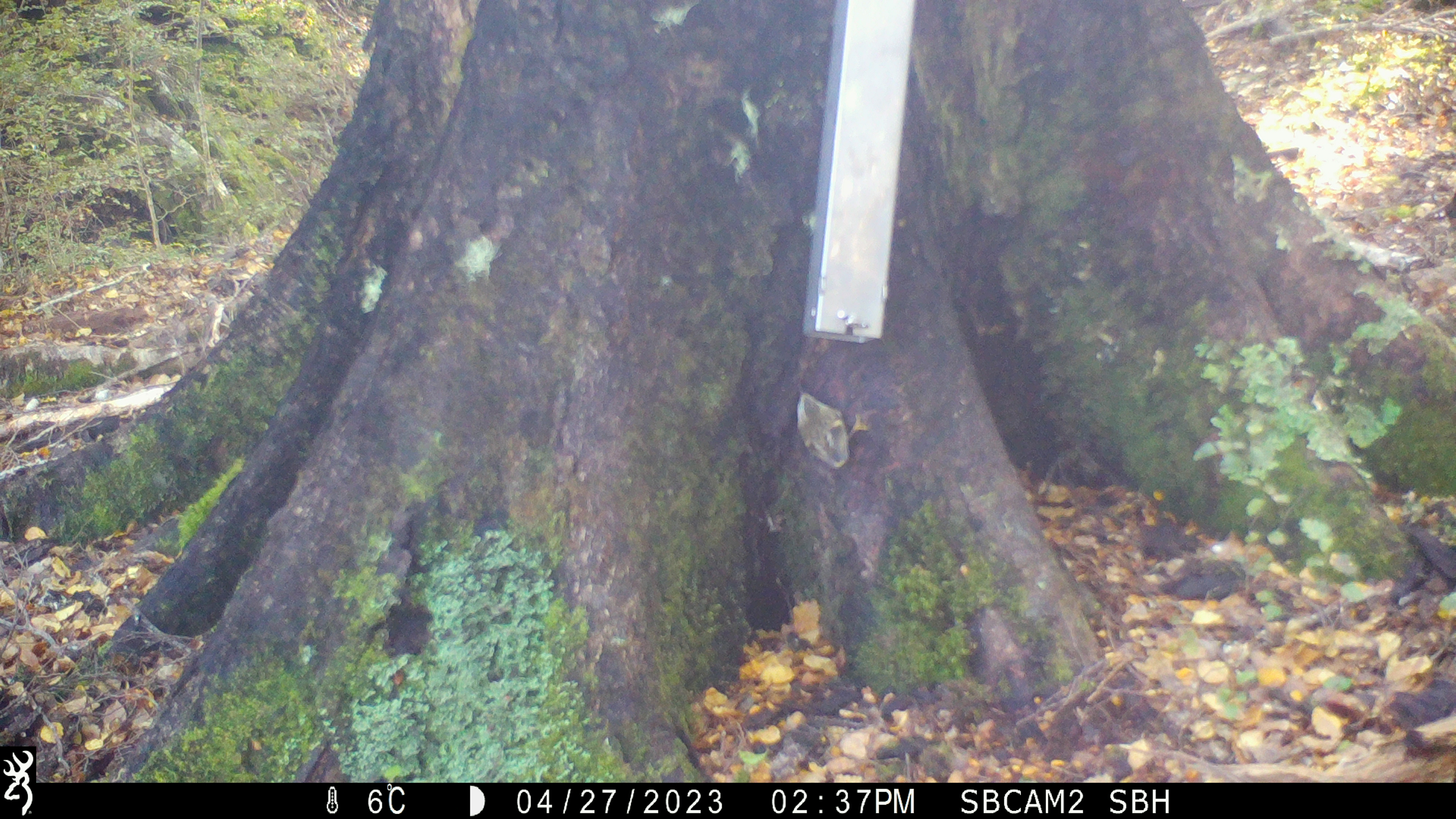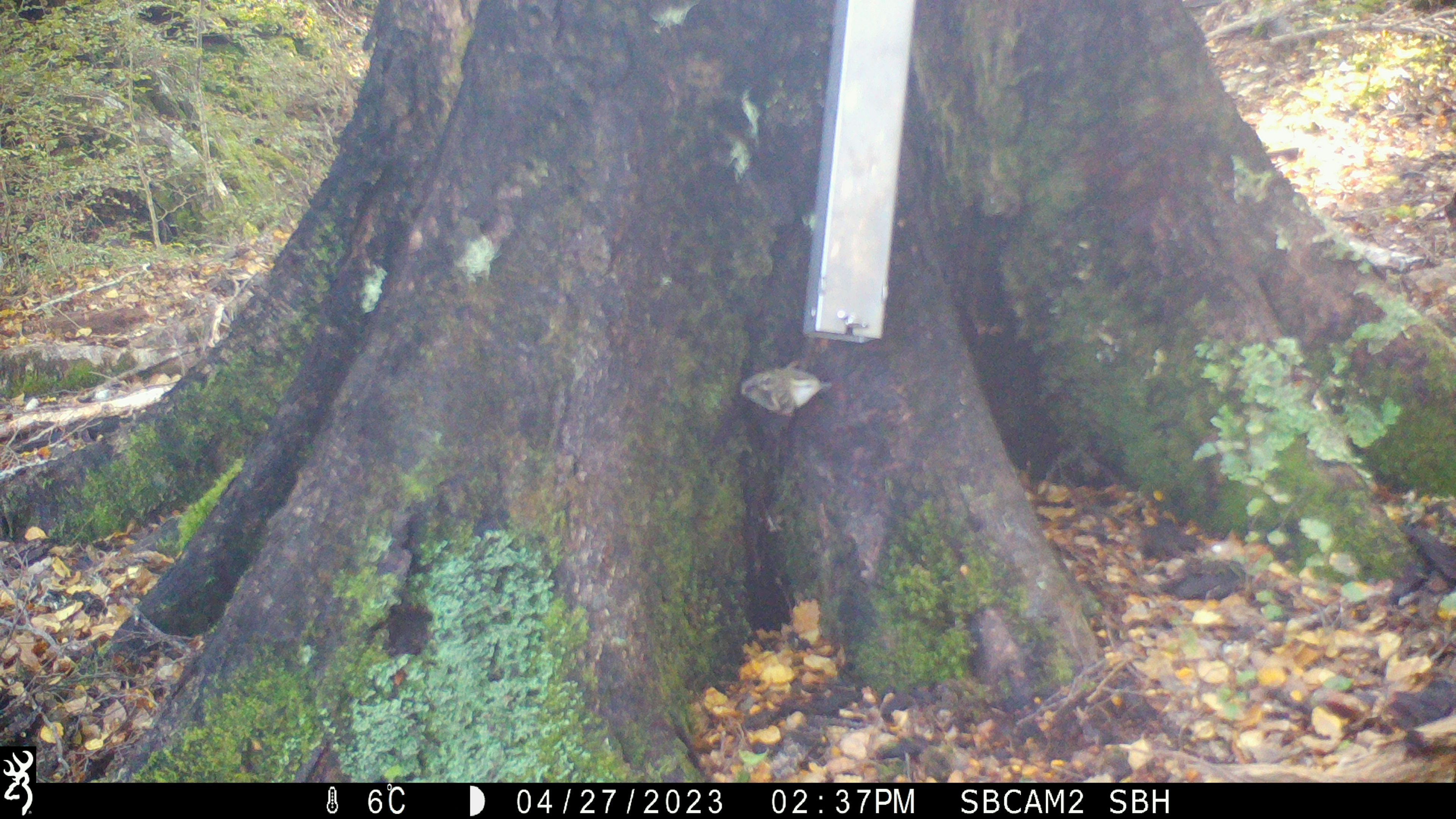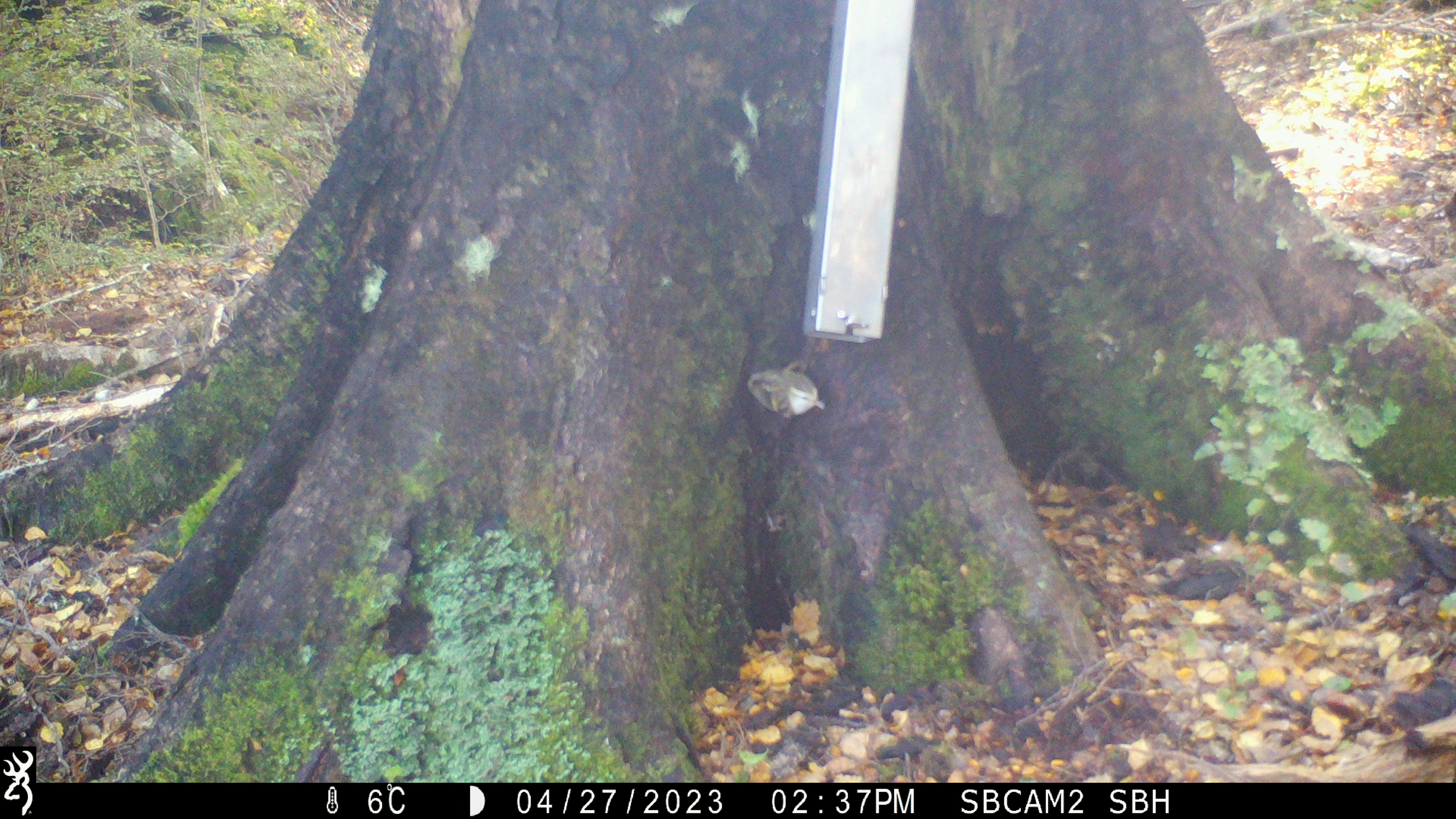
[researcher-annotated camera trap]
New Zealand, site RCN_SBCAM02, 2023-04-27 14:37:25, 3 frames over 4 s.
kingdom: Animalia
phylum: Chordata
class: Aves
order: Passeriformes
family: Acanthisittidae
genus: Acanthisitta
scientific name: Acanthisitta chloris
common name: rifleman